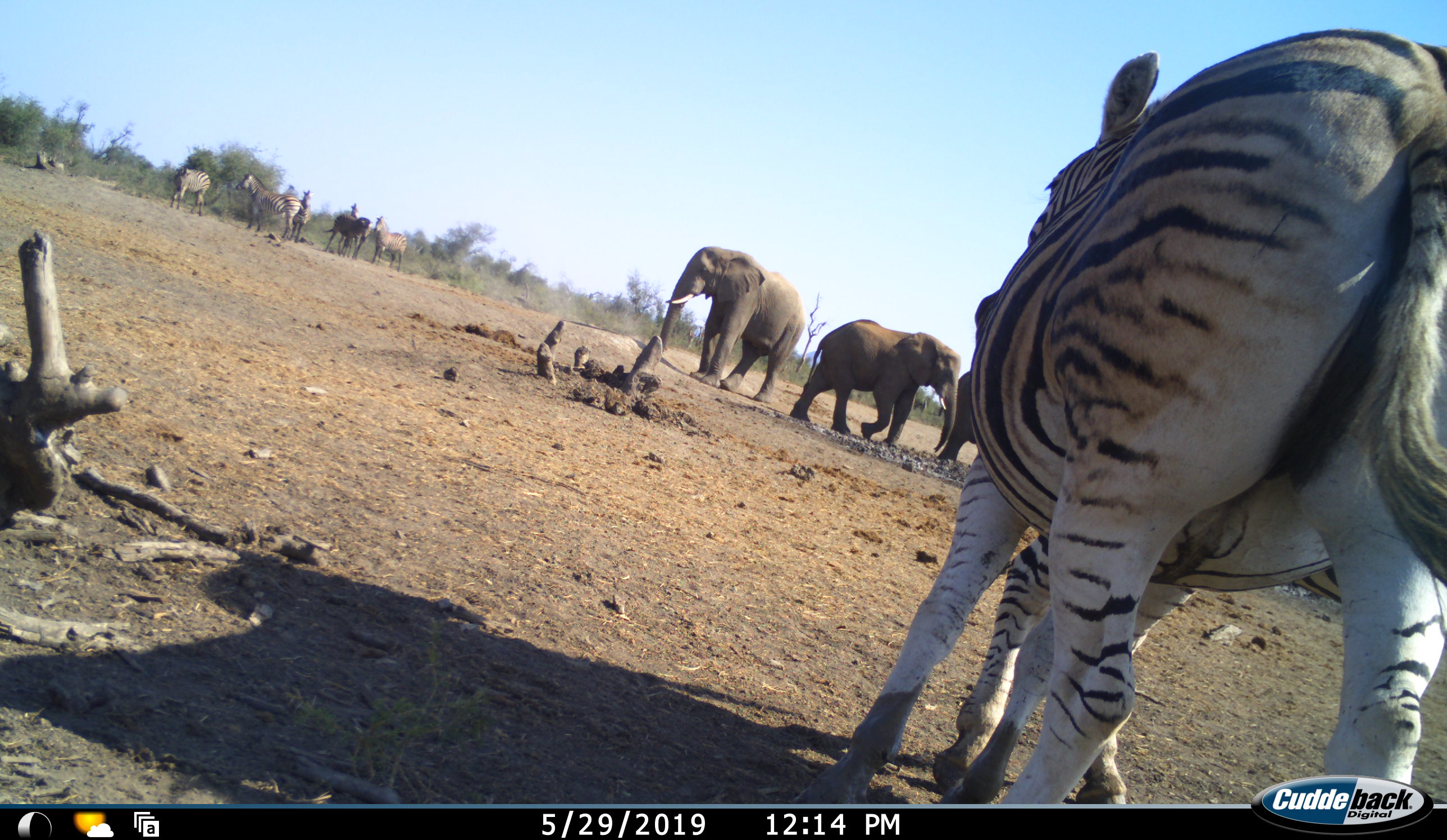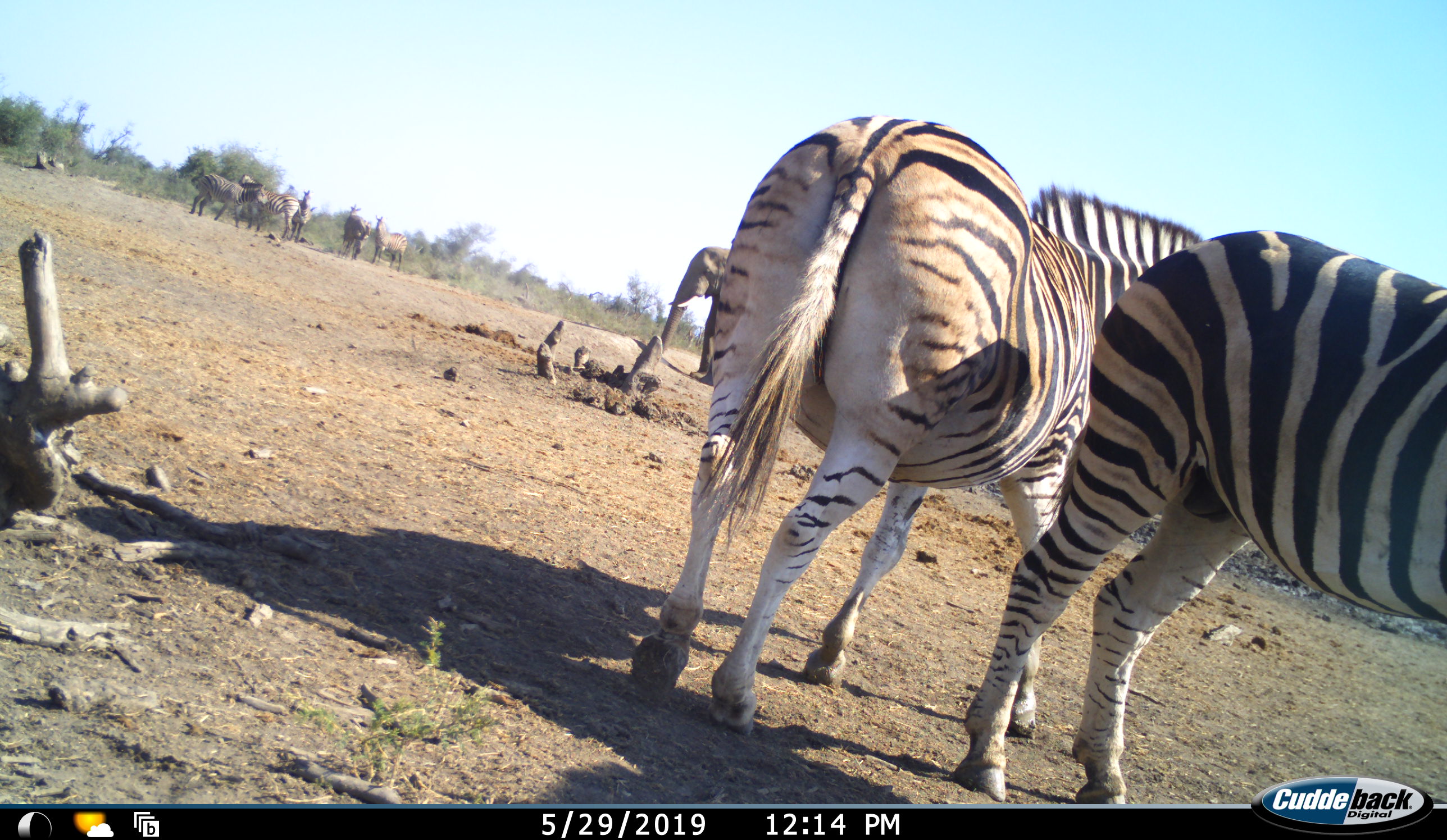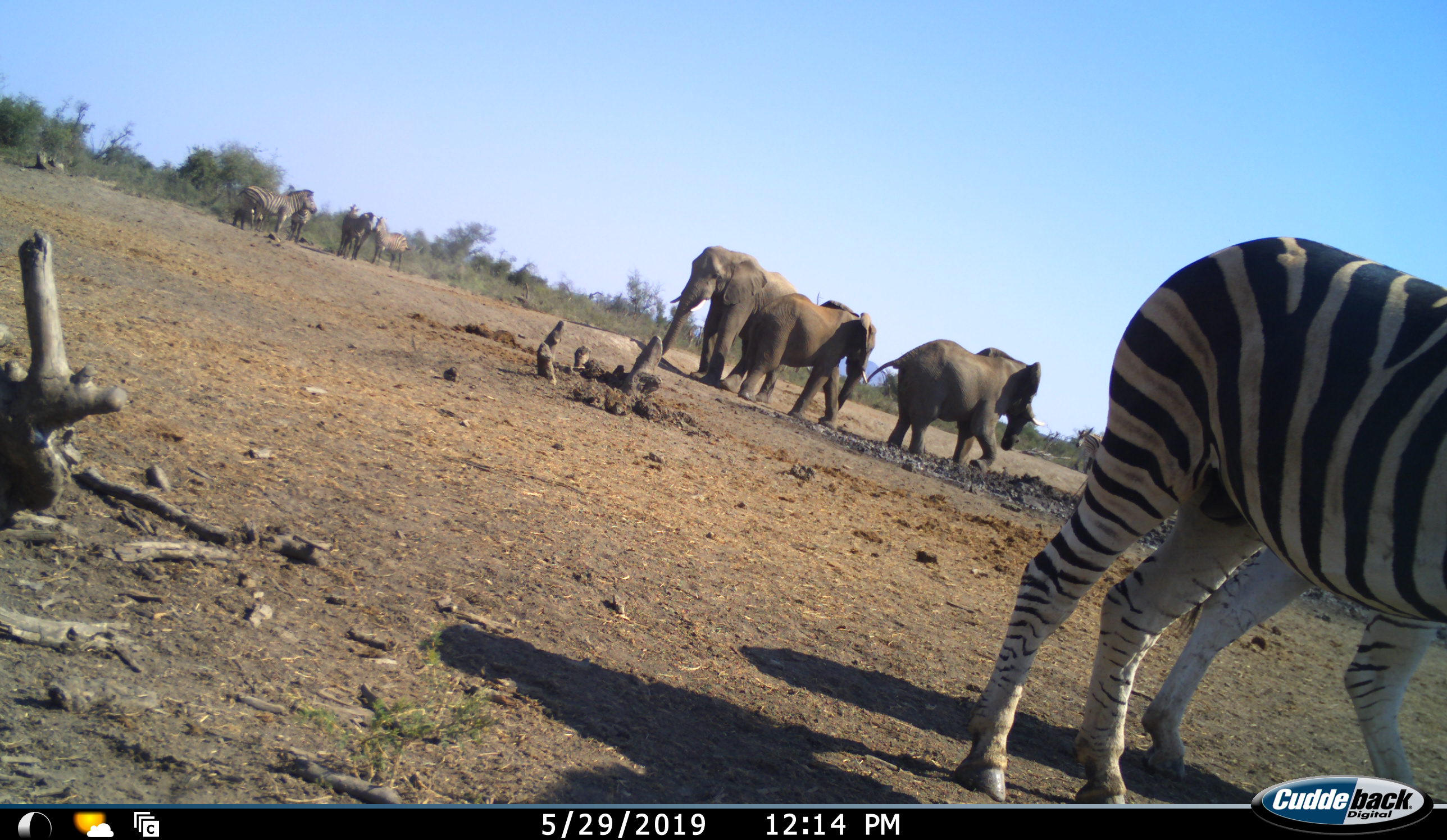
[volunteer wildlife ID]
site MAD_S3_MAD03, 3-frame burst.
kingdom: Animalia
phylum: Chordata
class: Mammalia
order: Proboscidea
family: Elephantidae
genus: Loxodonta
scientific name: Loxodonta africana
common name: african bush elephant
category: elephant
Elephant (african bush elephant) (Loxodonta africana), count 3. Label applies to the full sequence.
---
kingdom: Animalia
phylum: Chordata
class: Mammalia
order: Perissodactyla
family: Equidae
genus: Equus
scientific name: Equus quagga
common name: plains zebra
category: zebraplains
Zebraplains (plains zebra) (Equus quagga), count 8. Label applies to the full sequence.